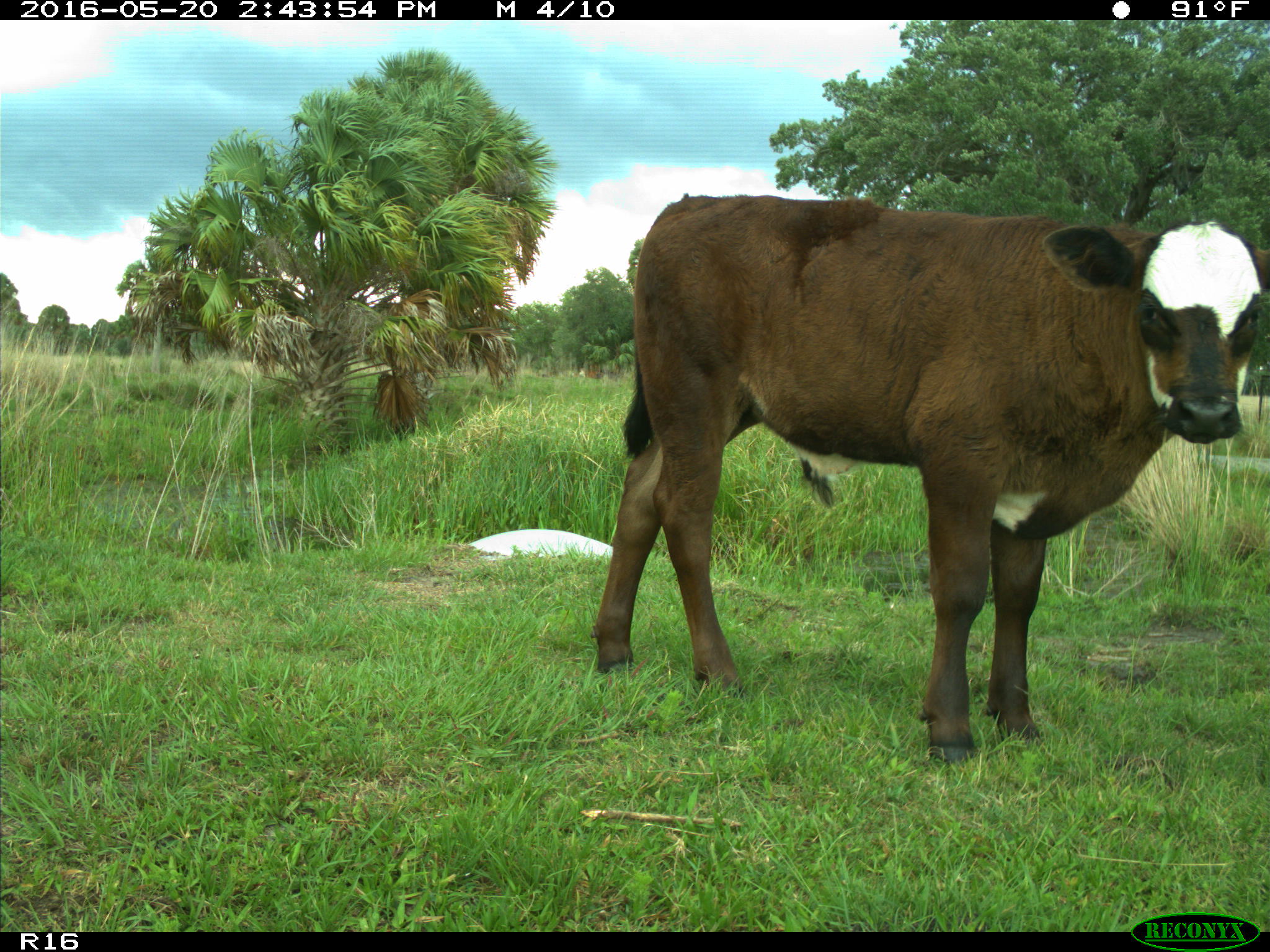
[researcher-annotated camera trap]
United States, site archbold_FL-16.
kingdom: Animalia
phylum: Chordata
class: Mammalia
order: Artiodactyla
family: Bovidae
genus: Bos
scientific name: Bos taurus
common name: domestic cow